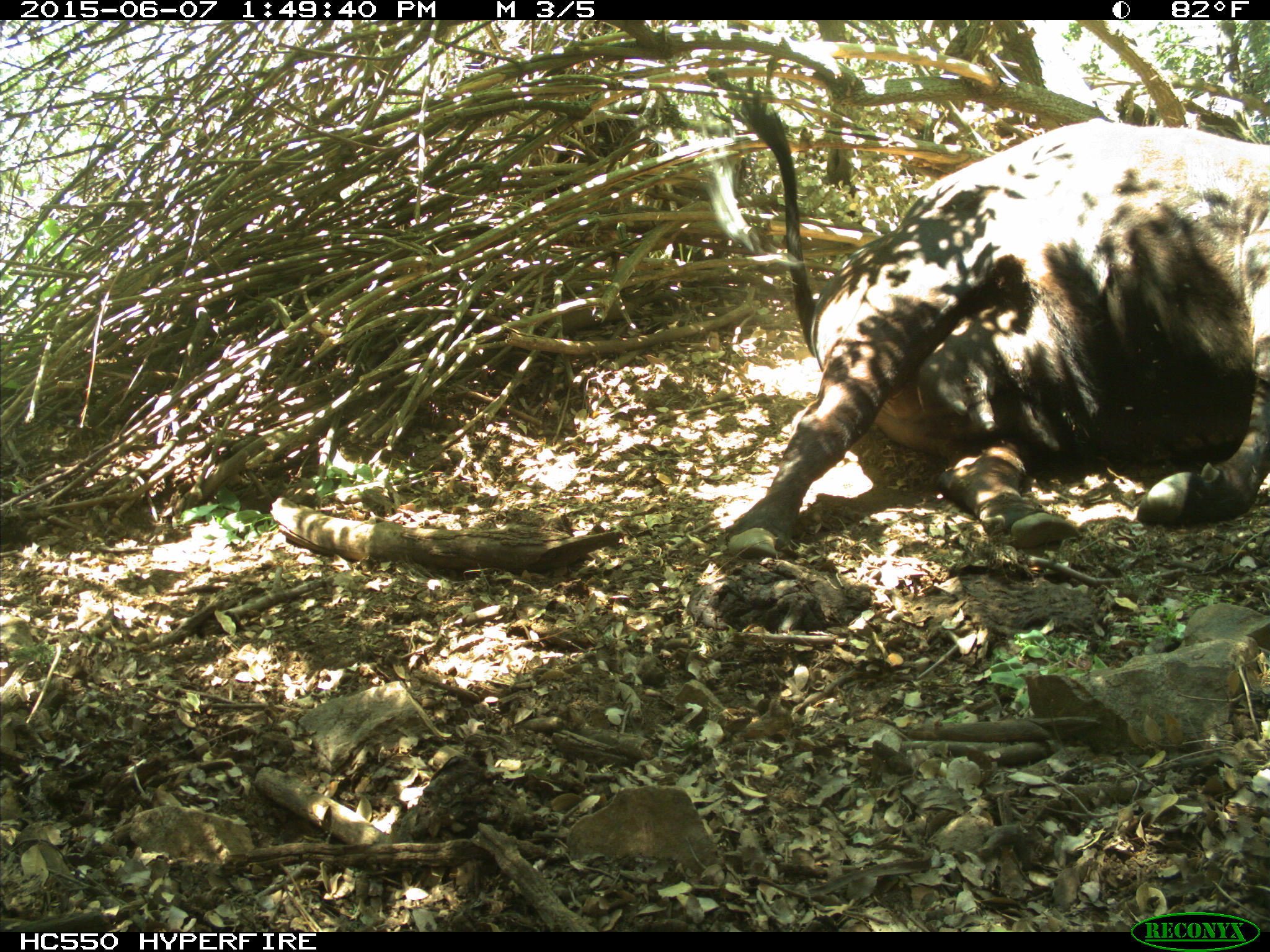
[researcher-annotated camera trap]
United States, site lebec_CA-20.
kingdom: Animalia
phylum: Chordata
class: Mammalia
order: Artiodactyla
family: Bovidae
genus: Bos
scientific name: Bos taurus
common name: domestic cow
Bos taurus (domestic cow).